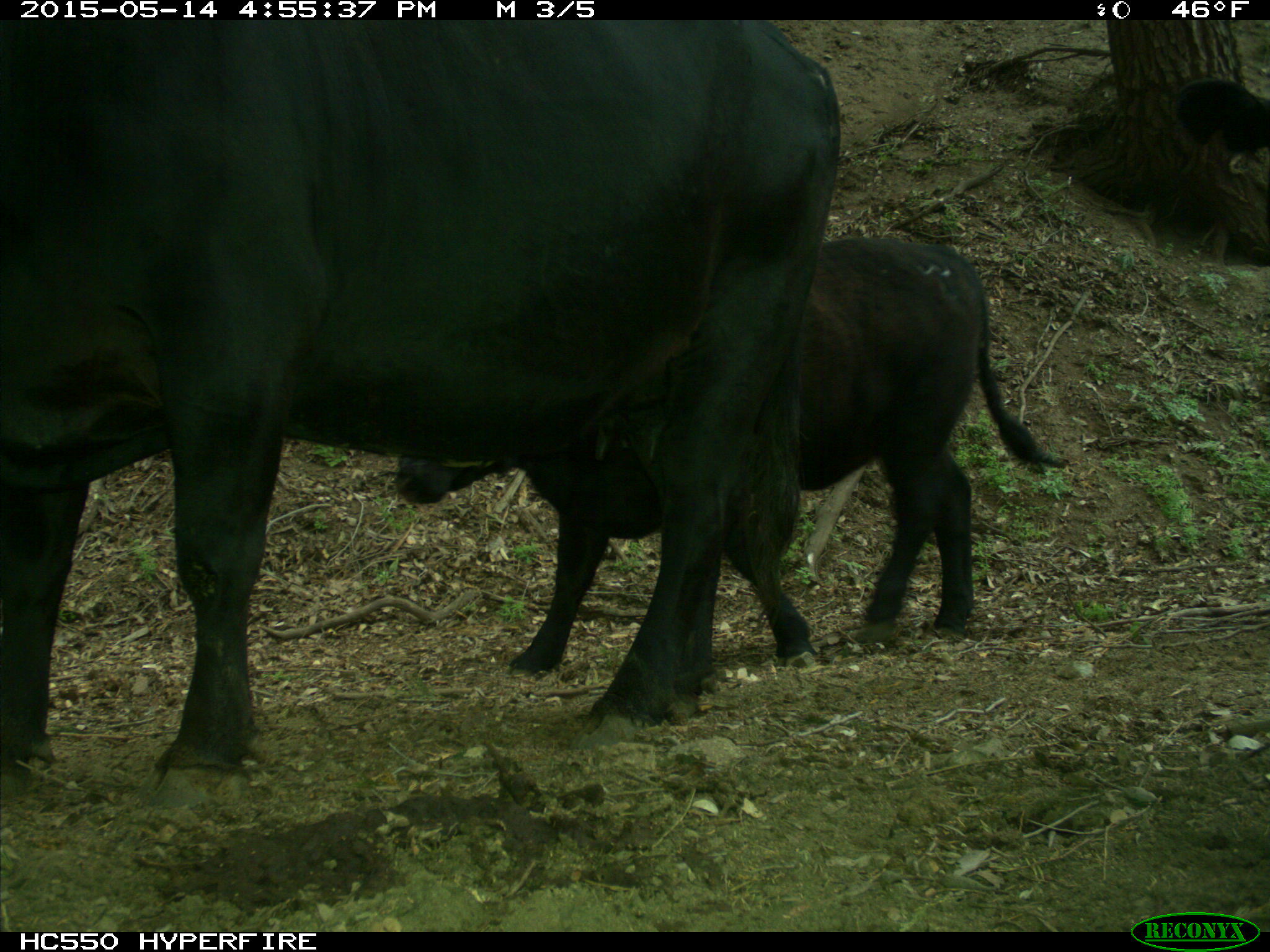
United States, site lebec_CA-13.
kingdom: Animalia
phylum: Chordata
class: Mammalia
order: Artiodactyla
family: Bovidae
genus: Bos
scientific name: Bos taurus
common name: domestic cow